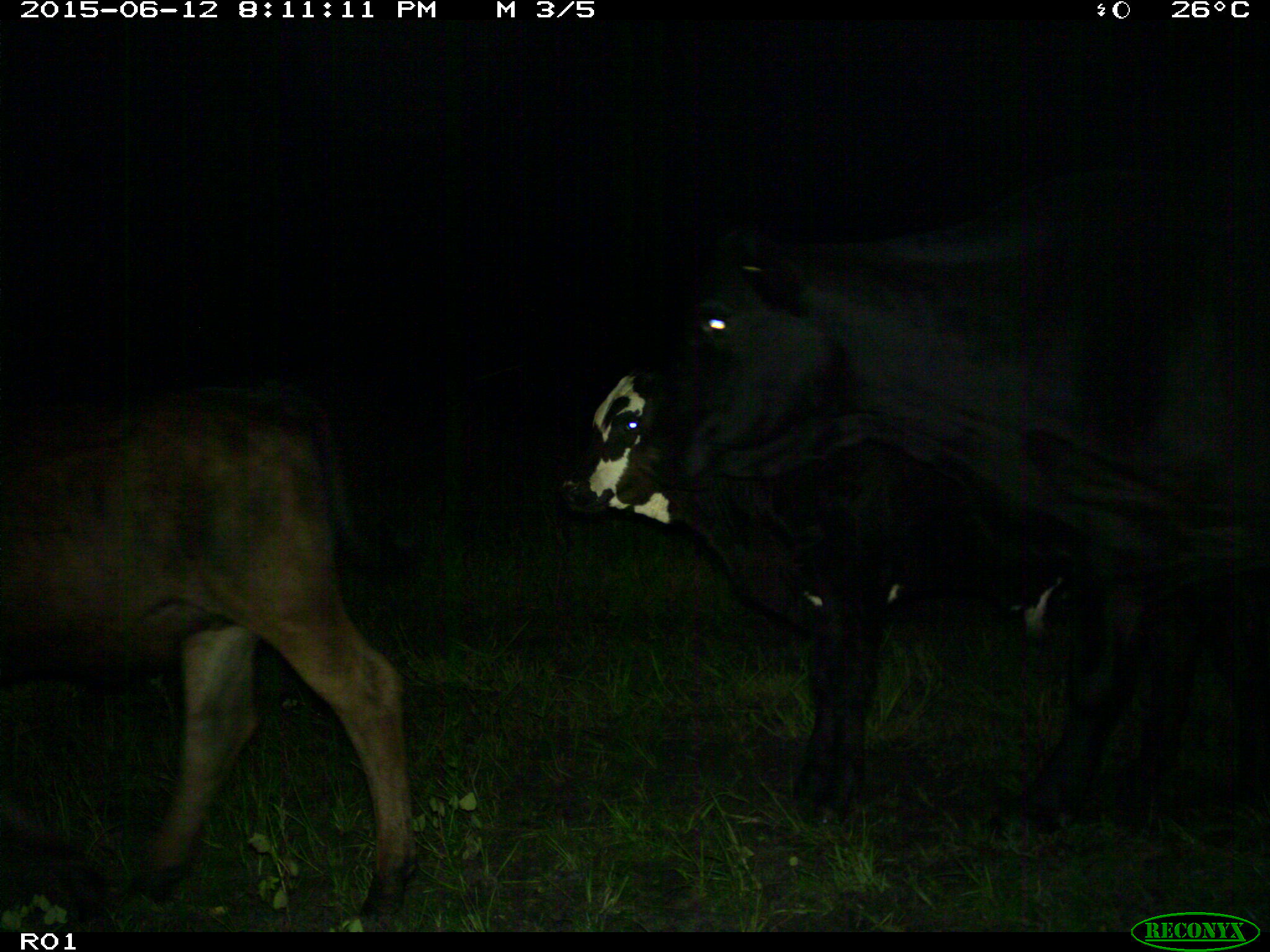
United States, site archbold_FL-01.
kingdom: Animalia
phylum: Chordata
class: Mammalia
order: Artiodactyla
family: Bovidae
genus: Bos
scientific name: Bos taurus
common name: domestic cow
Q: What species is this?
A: Bos taurus (domestic cow).